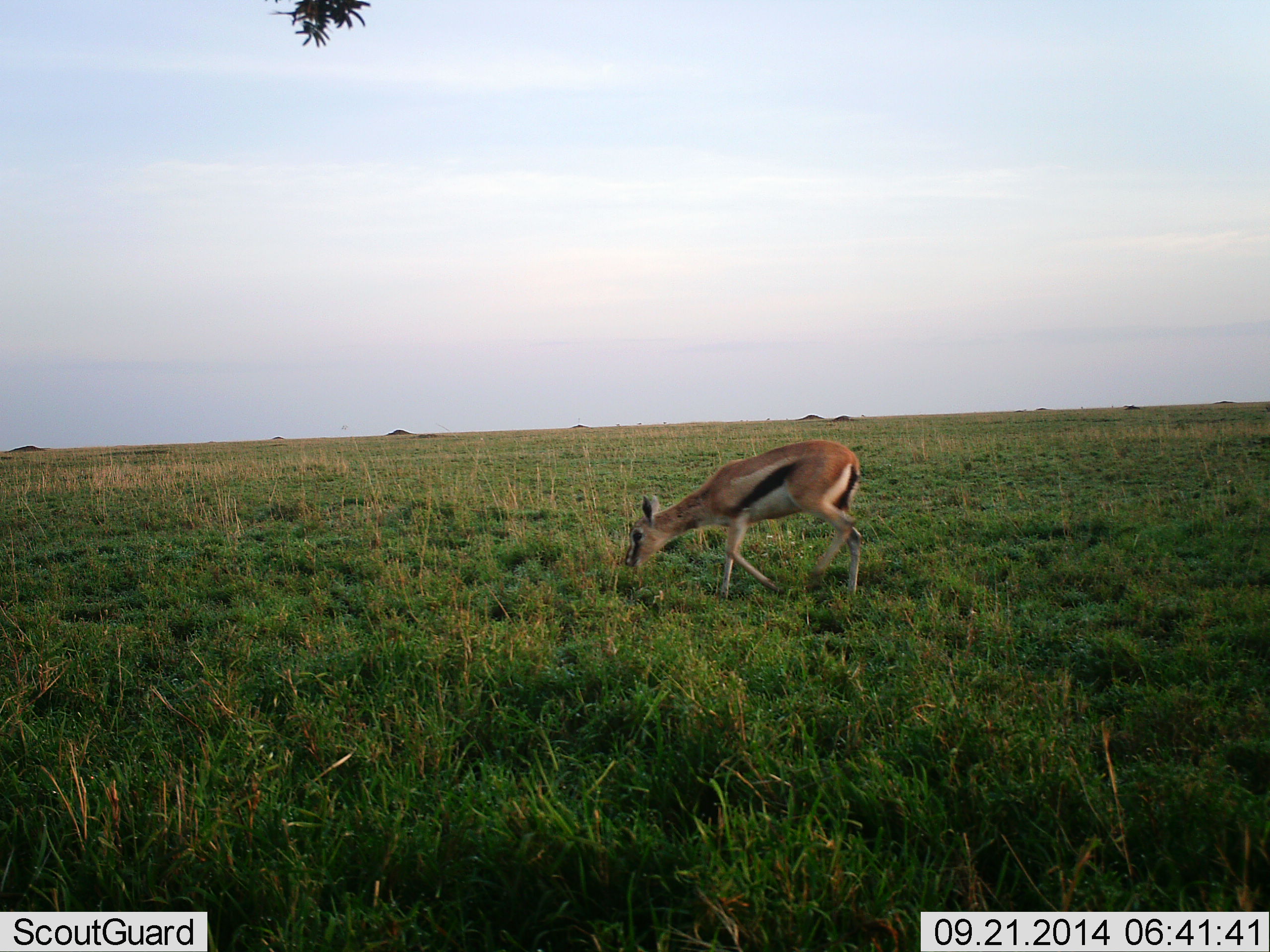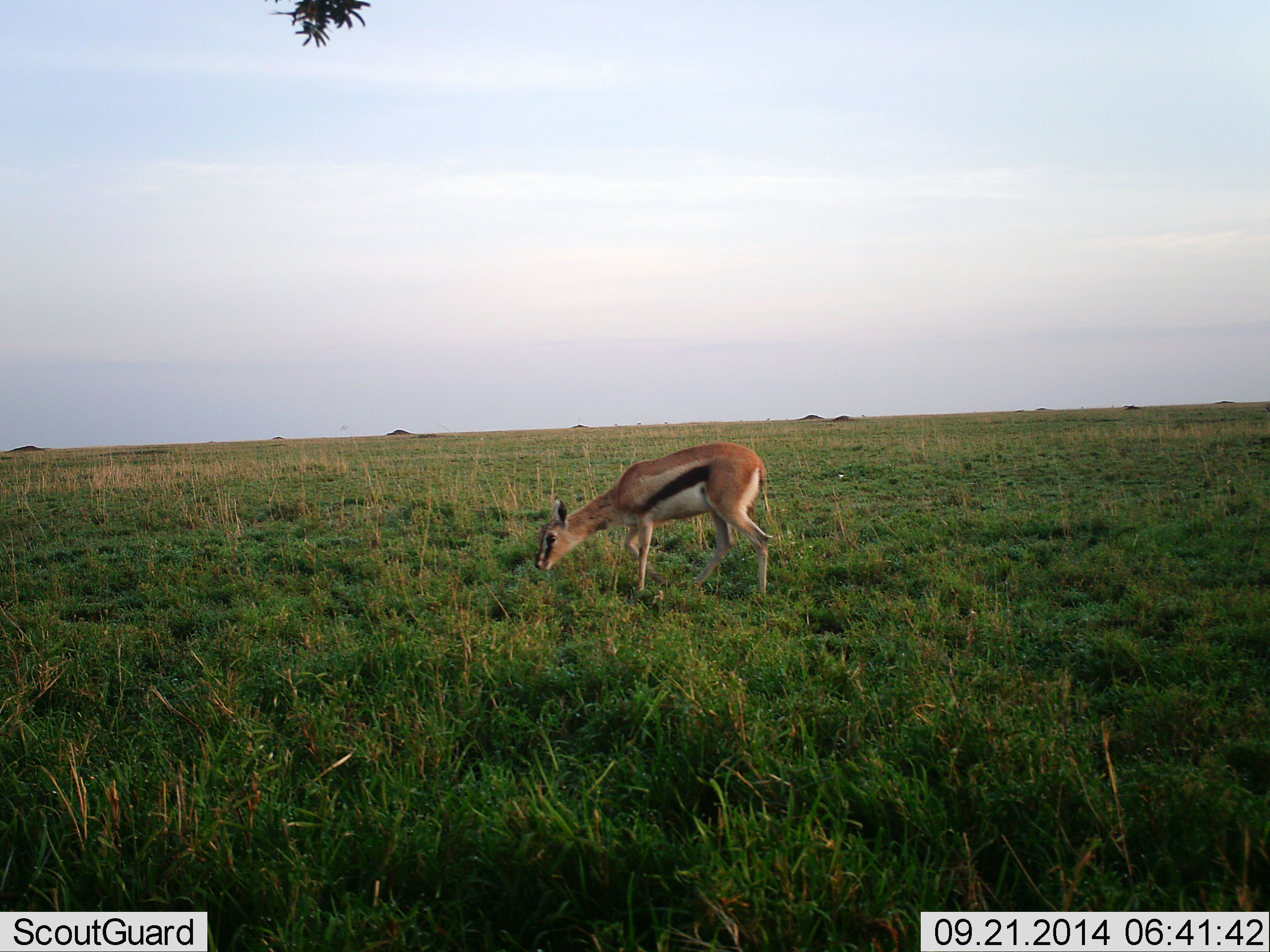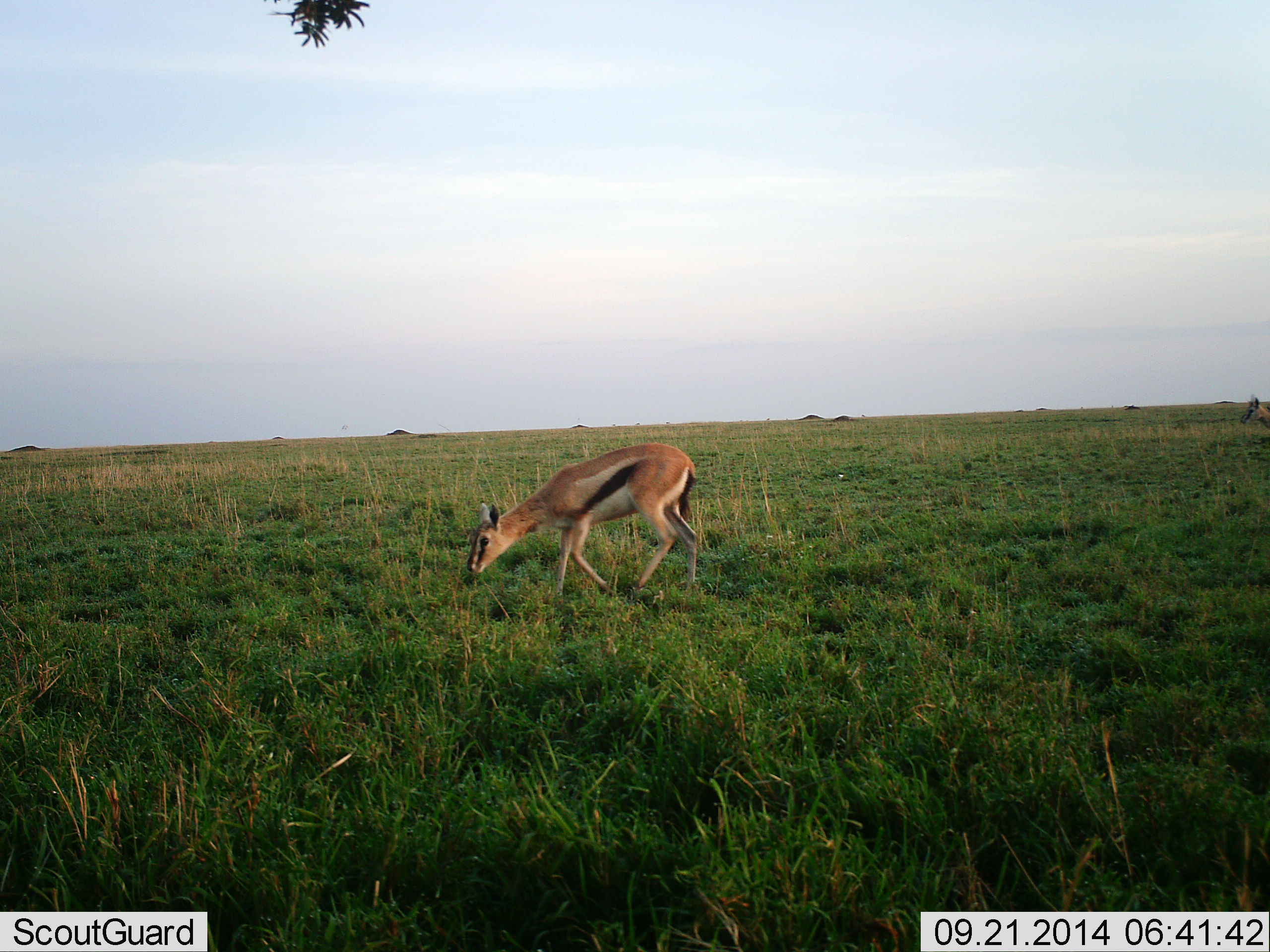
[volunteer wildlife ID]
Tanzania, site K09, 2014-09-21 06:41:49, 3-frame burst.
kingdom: Animalia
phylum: Chordata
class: Mammalia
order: Artiodactyla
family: Bovidae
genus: Eudorcas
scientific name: Eudorcas thomsonii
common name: thomson's gazelle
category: gazellethomsons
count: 1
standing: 10%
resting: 0%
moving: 80%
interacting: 0%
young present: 0%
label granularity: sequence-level